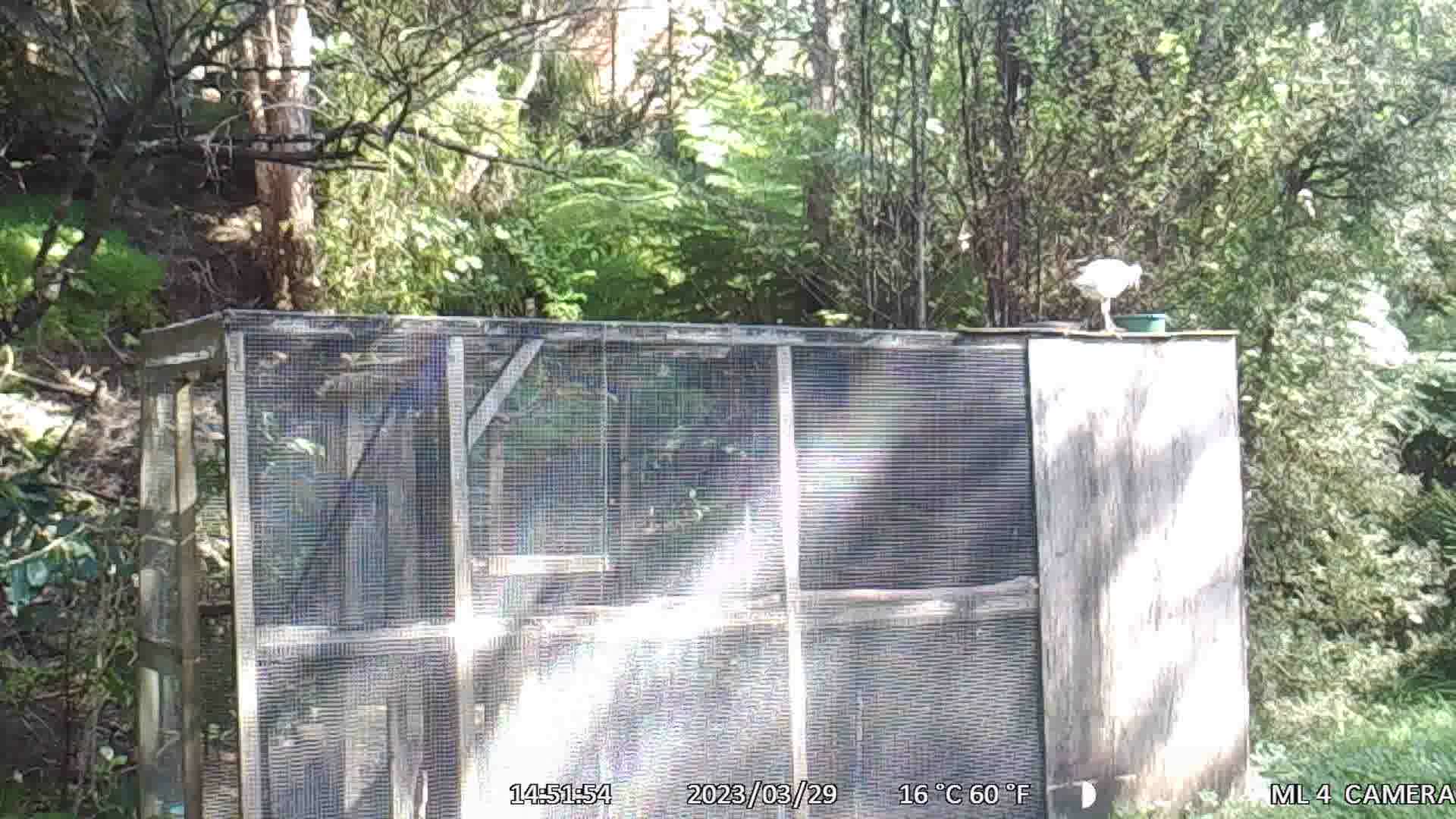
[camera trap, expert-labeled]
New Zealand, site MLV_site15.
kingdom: Animalia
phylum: Chordata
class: Aves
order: Pelecaniformes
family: Ardeidae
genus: Egretta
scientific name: Egretta novaehollandiae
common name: white-faced heron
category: white faced heron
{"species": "white faced heron (white-faced heron) (Egretta novaehollandiae)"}